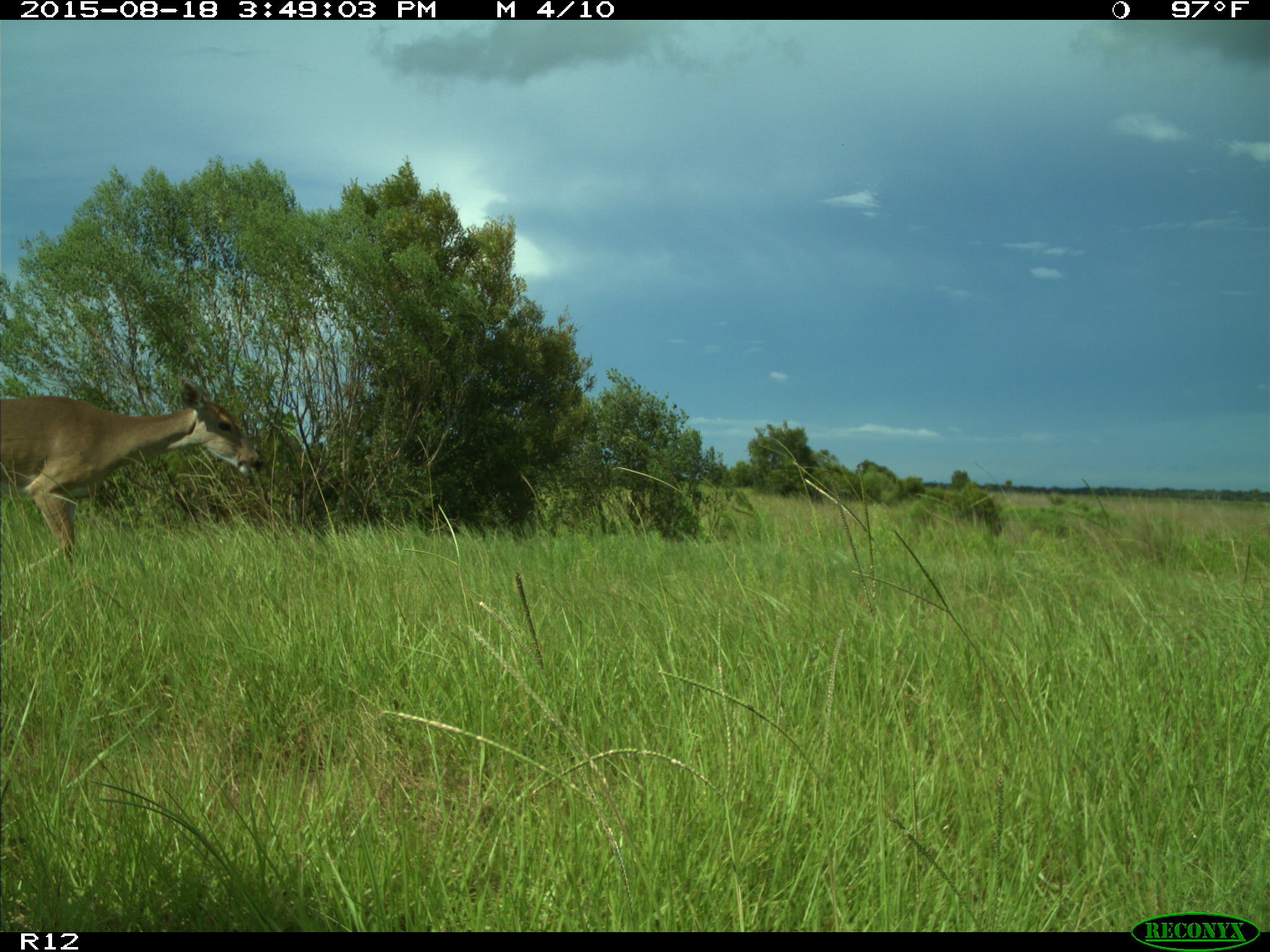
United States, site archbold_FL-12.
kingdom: Animalia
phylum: Chordata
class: Mammalia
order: Artiodactyla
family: Cervidae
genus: Odocoileus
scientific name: Odocoileus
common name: deer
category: unidentified deer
Unidentified deer (deer) (Odocoileus).